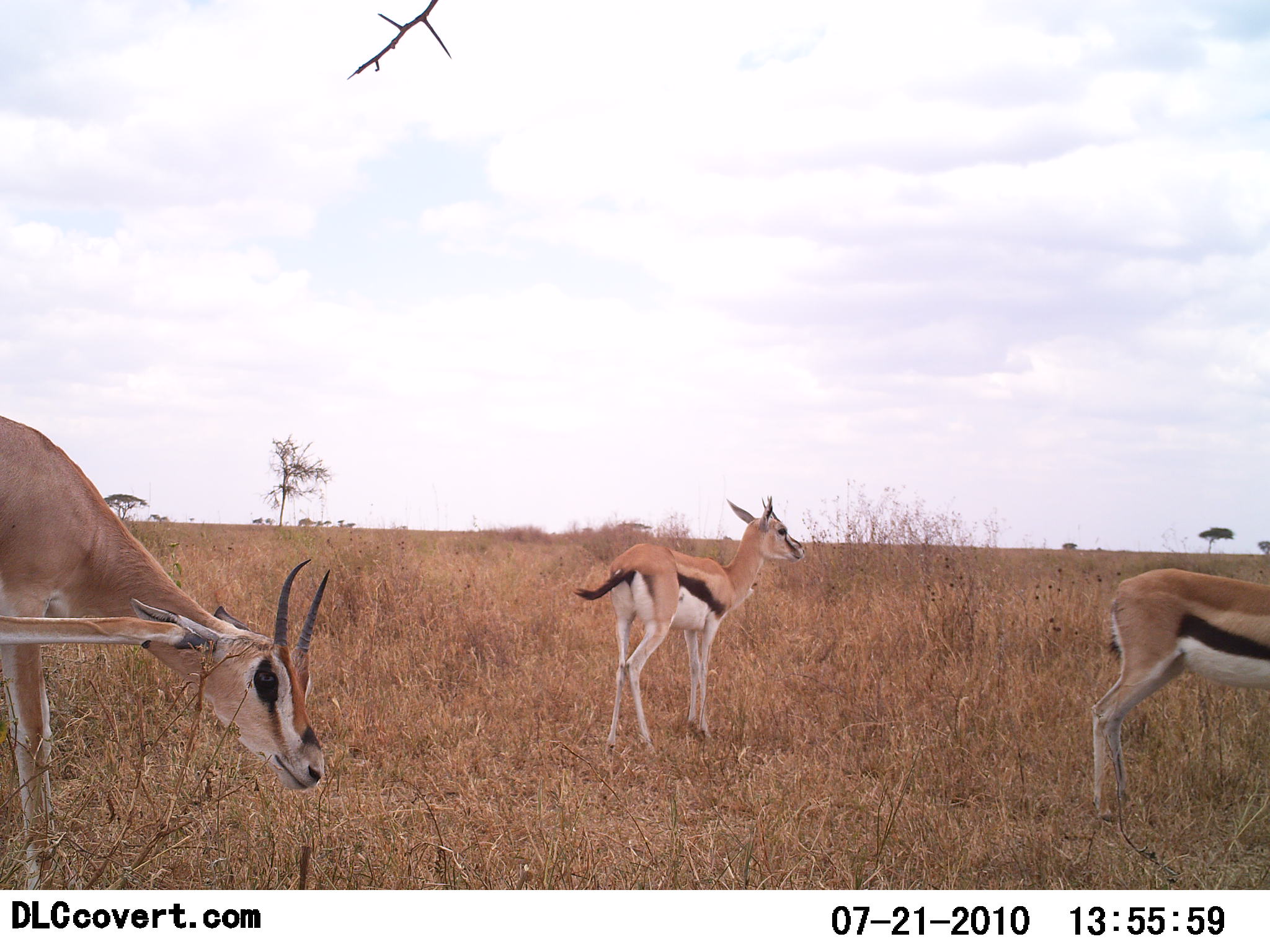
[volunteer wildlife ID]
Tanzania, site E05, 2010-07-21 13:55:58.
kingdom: Animalia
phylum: Chordata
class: Mammalia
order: Artiodactyla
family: Bovidae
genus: Eudorcas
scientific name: Eudorcas thomsonii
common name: thomson's gazelle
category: gazellethomsons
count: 3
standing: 93%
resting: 0%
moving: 21%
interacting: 7%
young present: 0%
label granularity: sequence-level